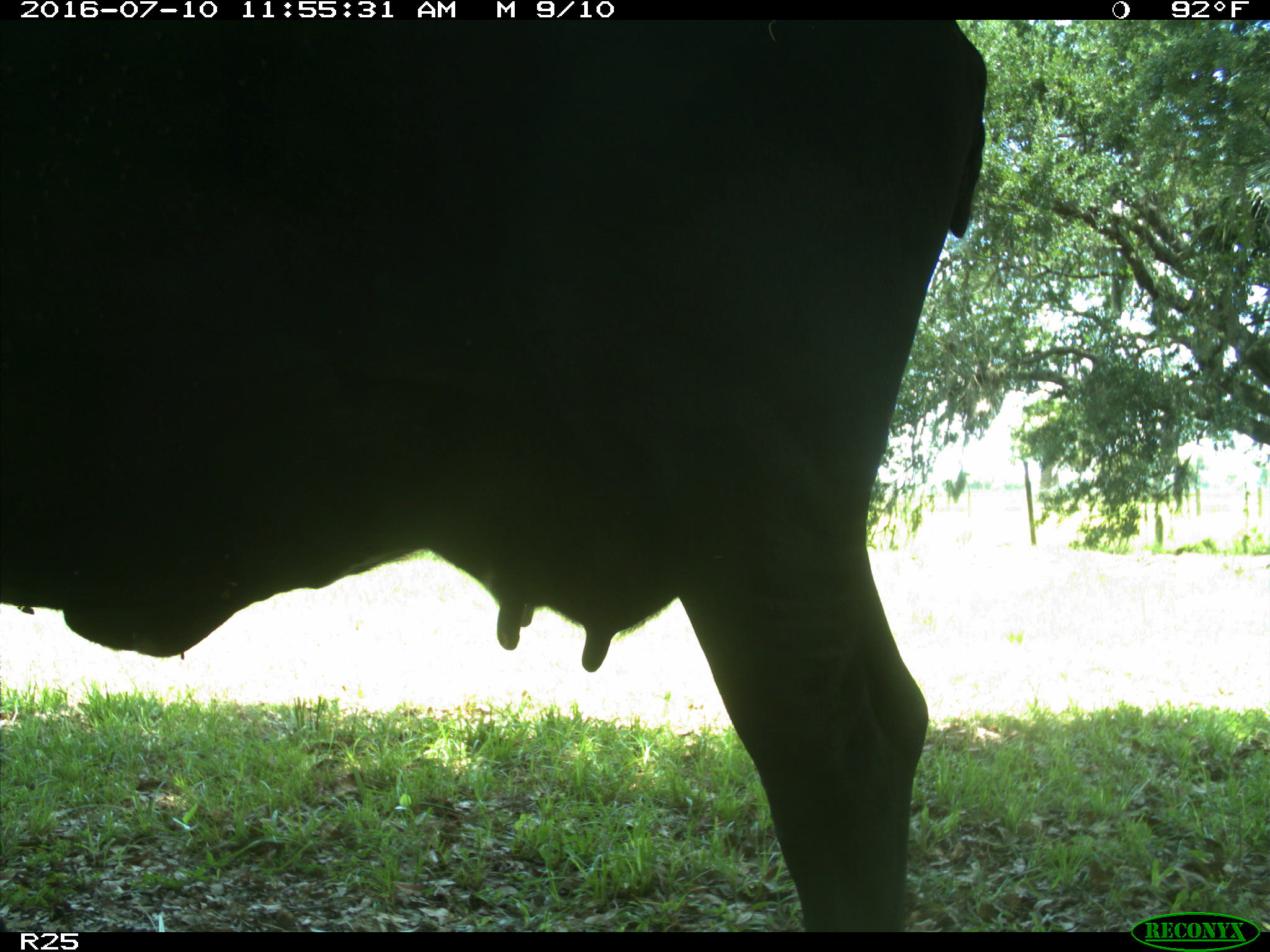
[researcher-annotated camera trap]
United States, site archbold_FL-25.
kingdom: Animalia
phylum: Chordata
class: Mammalia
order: Artiodactyla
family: Bovidae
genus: Bos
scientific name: Bos taurus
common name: domestic cow